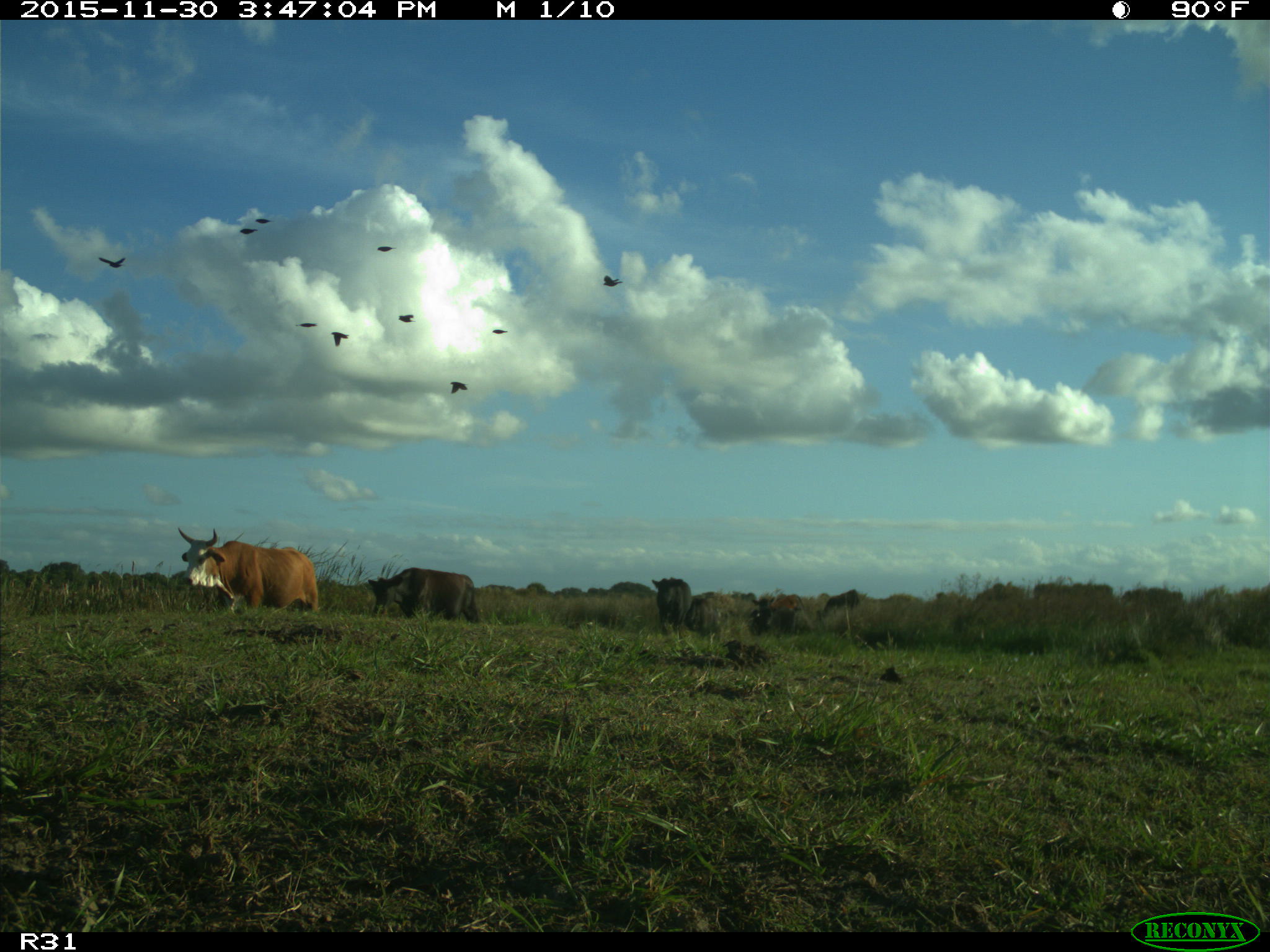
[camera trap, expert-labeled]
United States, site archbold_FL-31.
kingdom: Animalia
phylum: Chordata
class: Mammalia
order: Artiodactyla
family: Bovidae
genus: Bos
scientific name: Bos taurus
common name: domestic cow